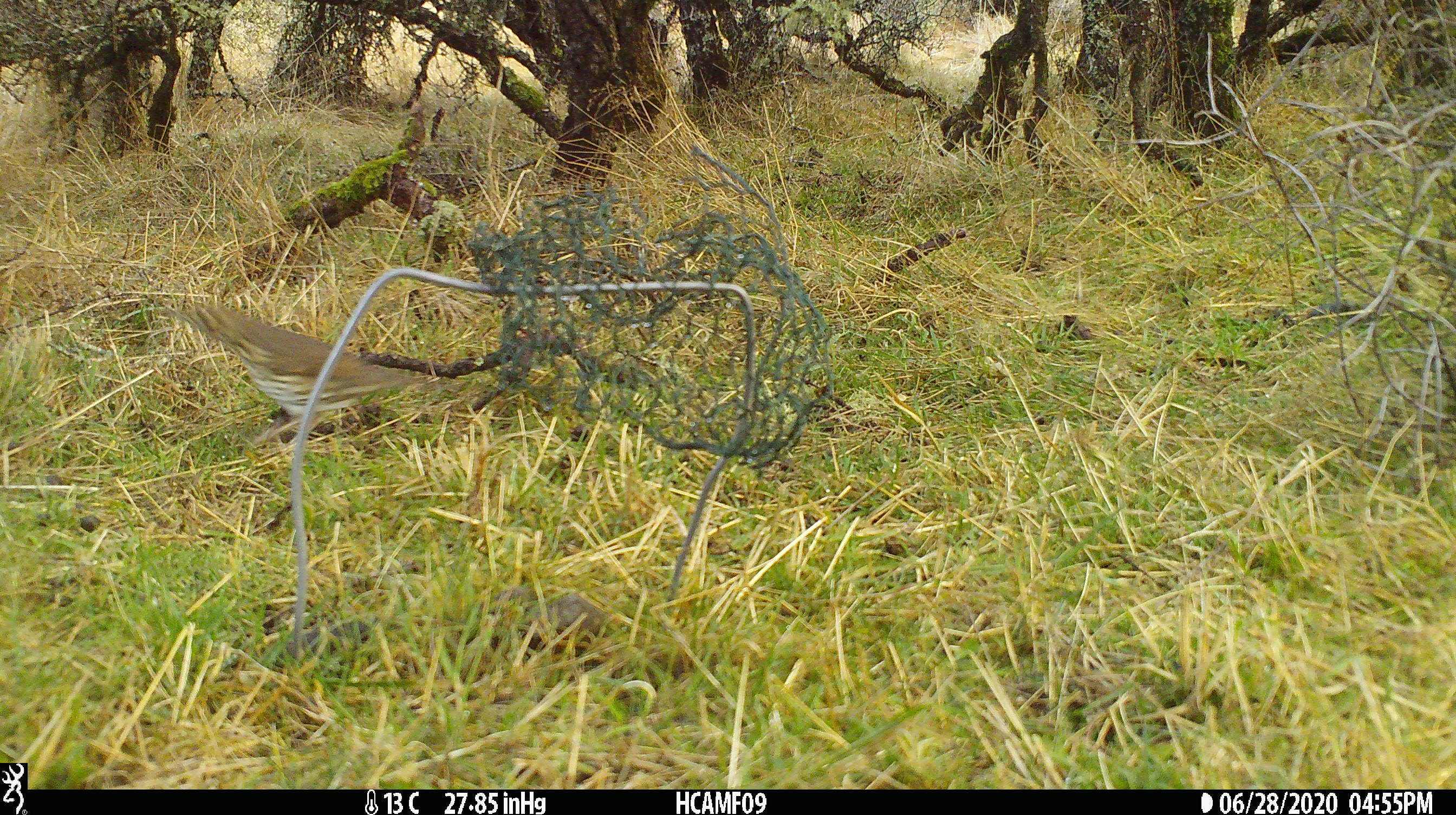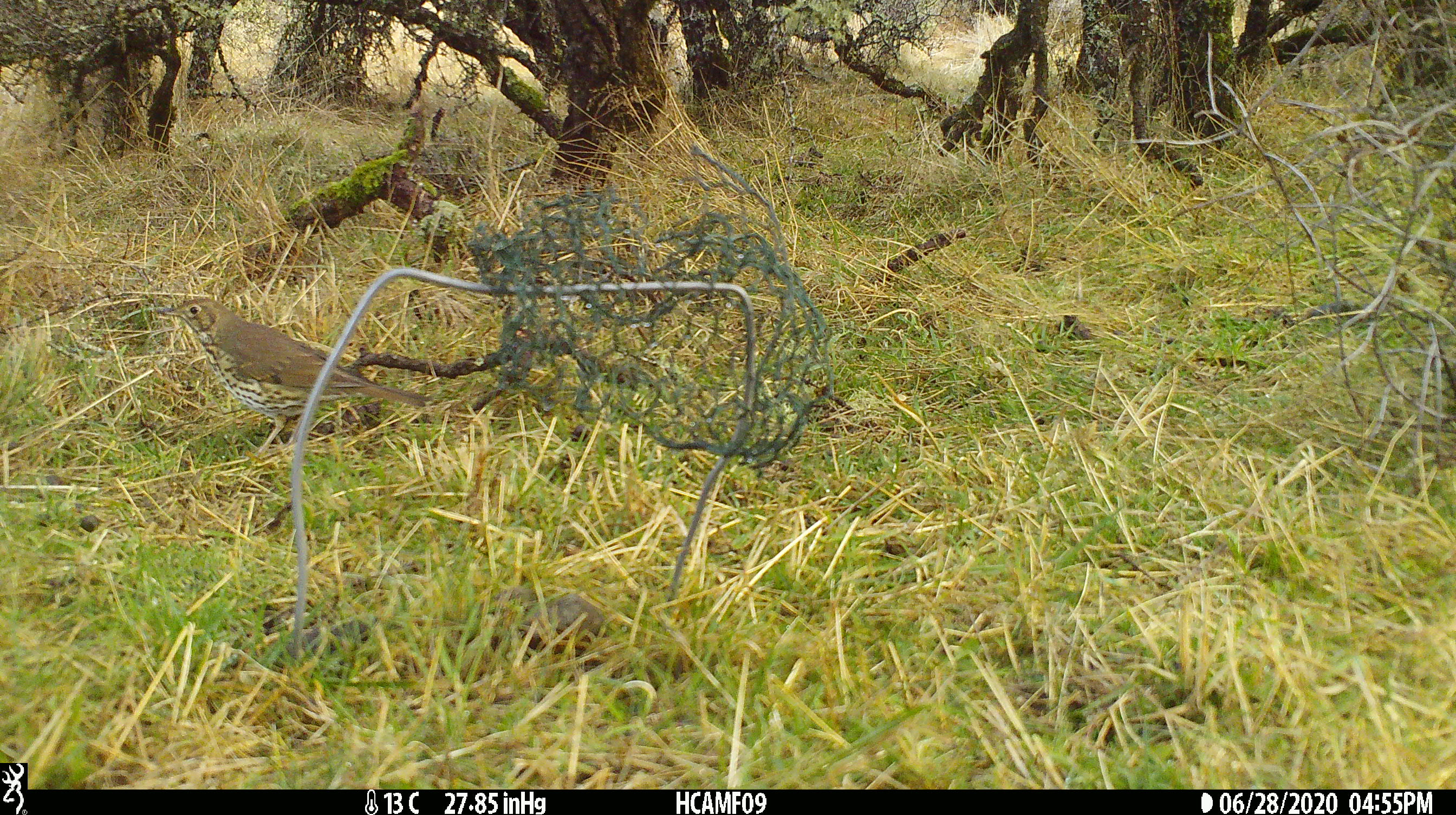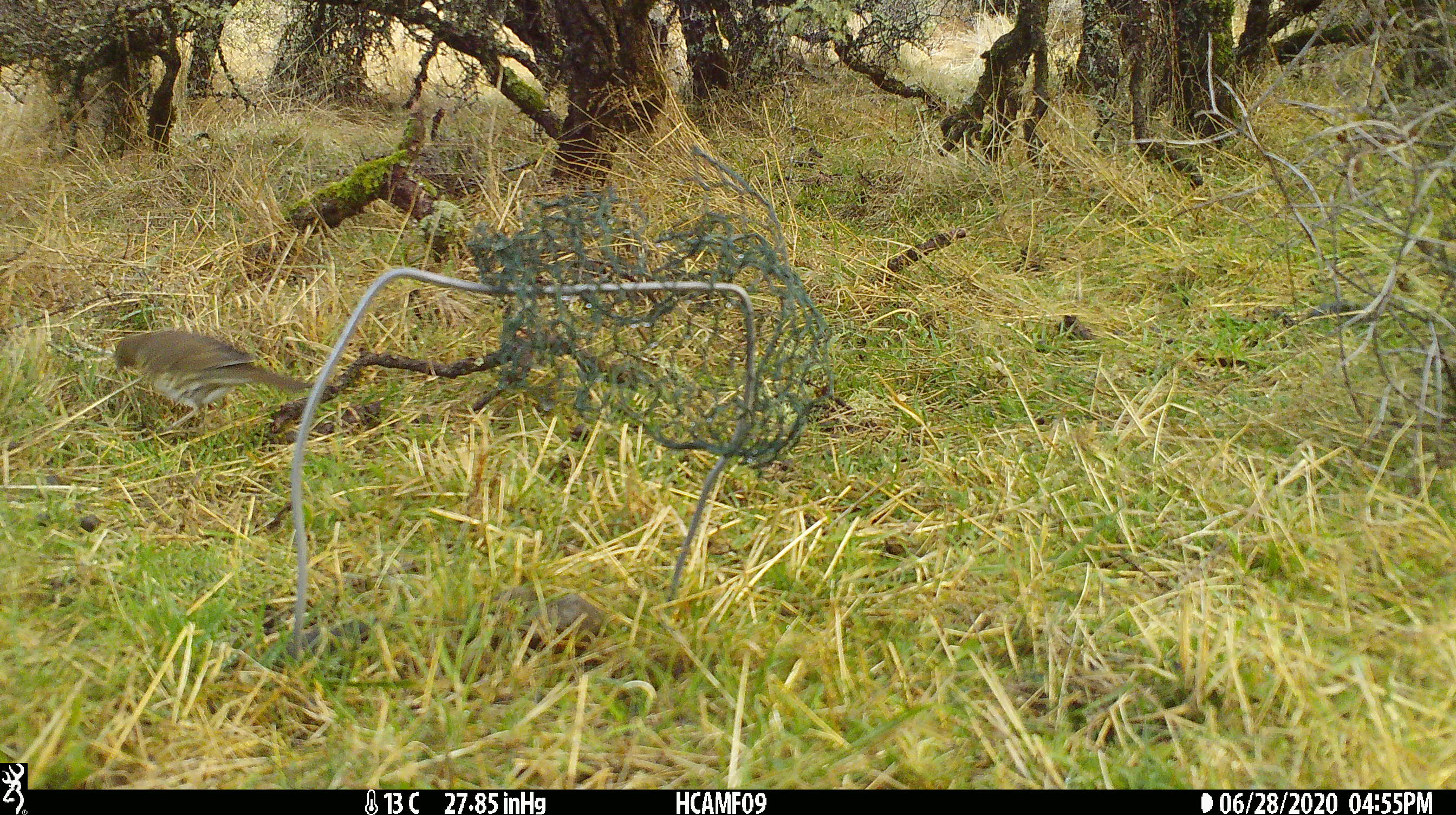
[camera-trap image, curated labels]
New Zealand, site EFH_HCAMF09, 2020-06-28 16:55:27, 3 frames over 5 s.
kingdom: Animalia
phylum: Chordata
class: Aves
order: Passeriformes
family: Turdidae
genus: Turdus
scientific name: Turdus philomelos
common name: song thrush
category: thrush